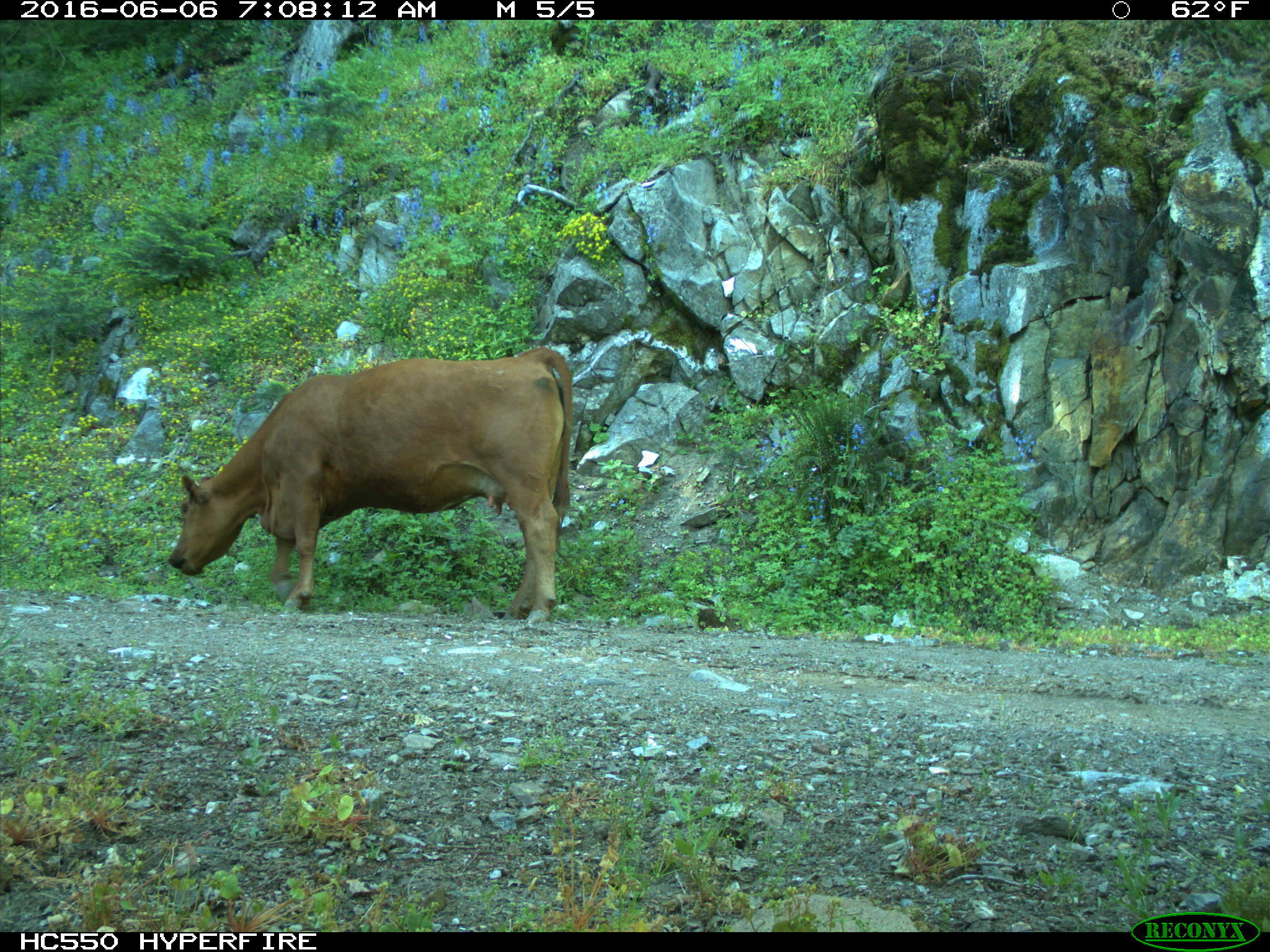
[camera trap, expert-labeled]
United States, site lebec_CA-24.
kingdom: Animalia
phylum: Chordata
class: Mammalia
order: Artiodactyla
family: Bovidae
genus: Bos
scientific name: Bos taurus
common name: domestic cow